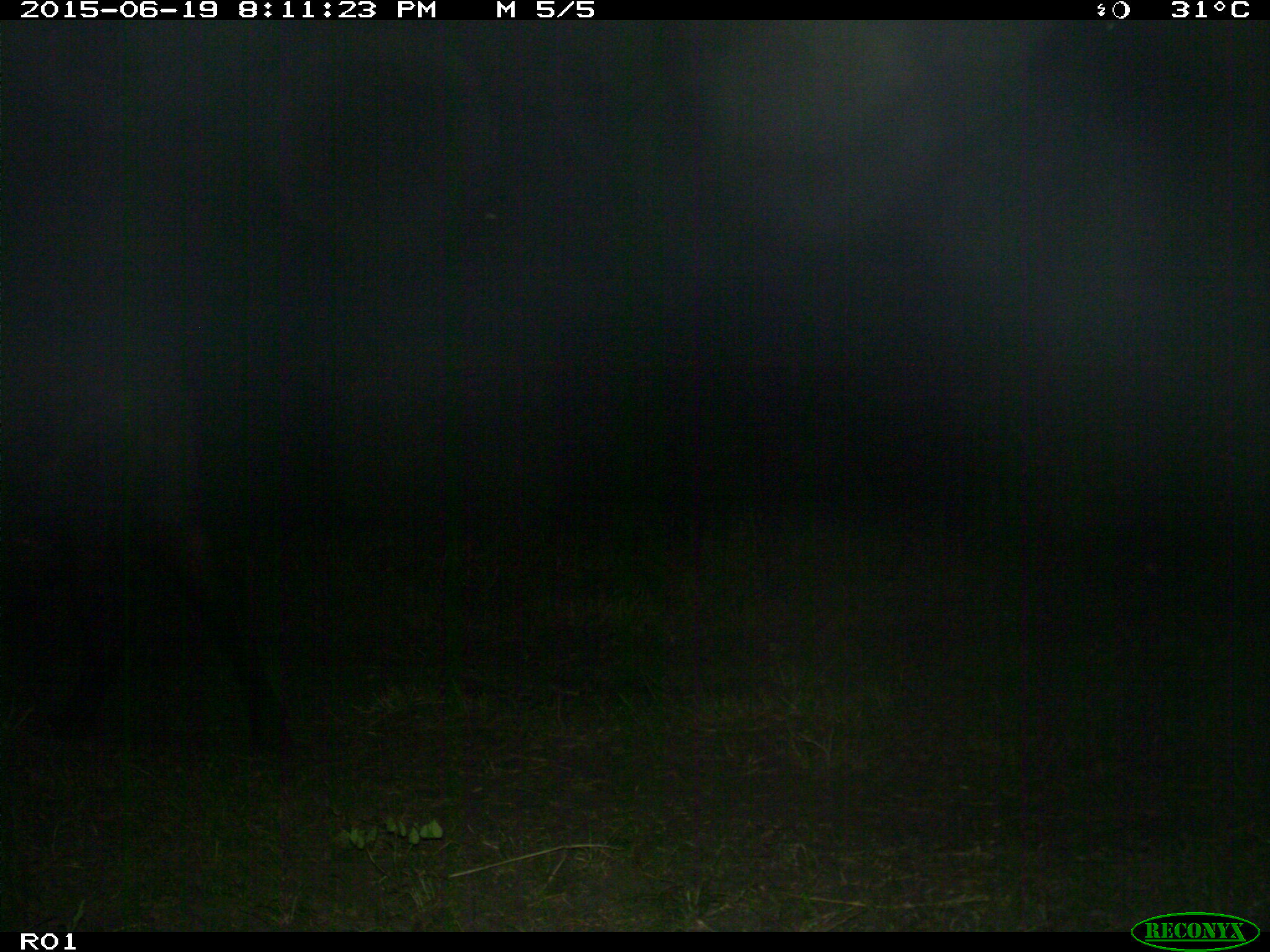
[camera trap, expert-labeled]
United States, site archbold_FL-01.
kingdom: Animalia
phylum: Chordata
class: Mammalia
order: Artiodactyla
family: Bovidae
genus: Bos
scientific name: Bos taurus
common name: domestic cow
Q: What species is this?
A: Bos taurus (domestic cow).